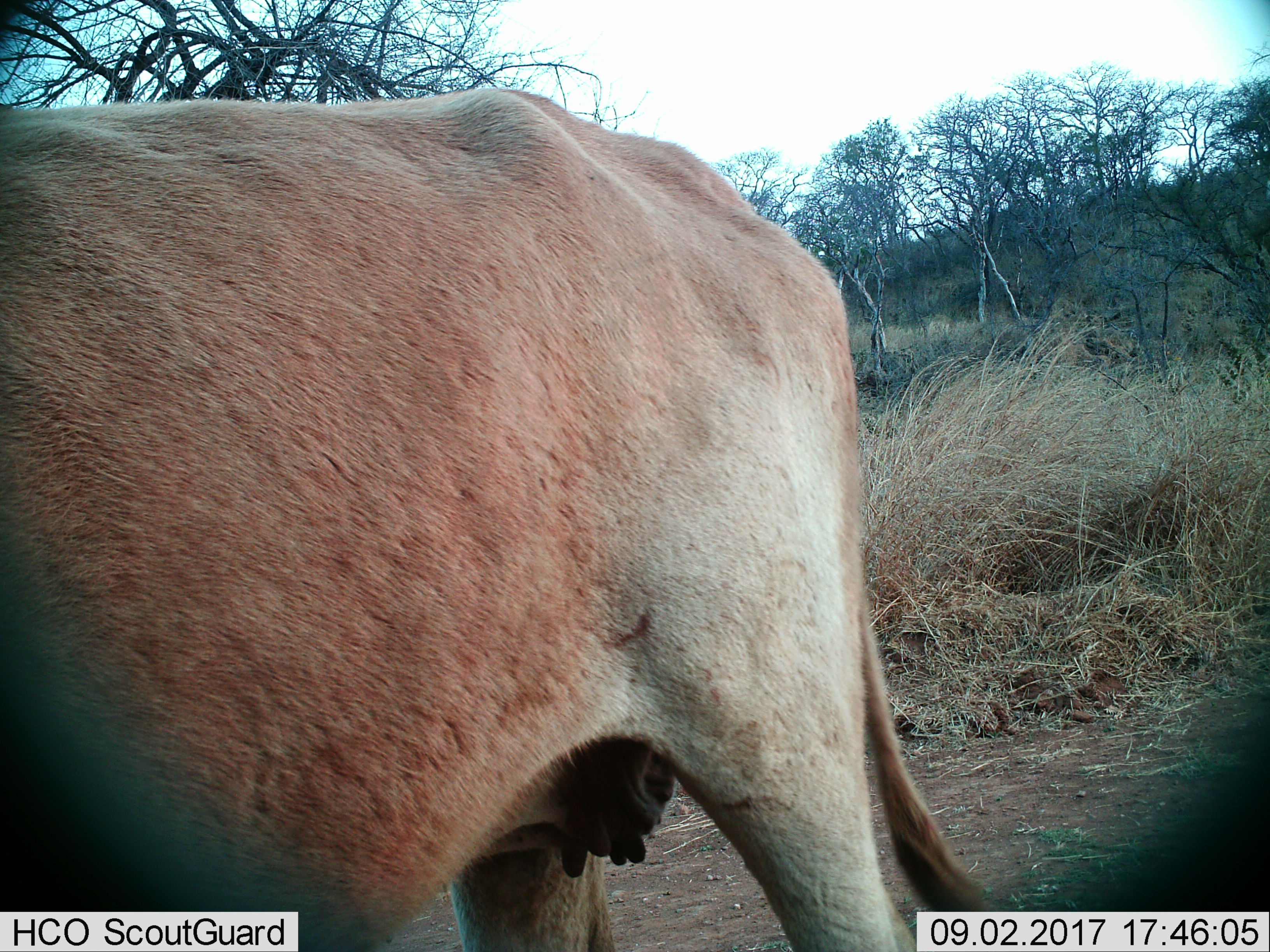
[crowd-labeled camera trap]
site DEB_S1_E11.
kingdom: Animalia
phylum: Chordata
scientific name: Vertebrata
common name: domestic animal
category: domesticanimal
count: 1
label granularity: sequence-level